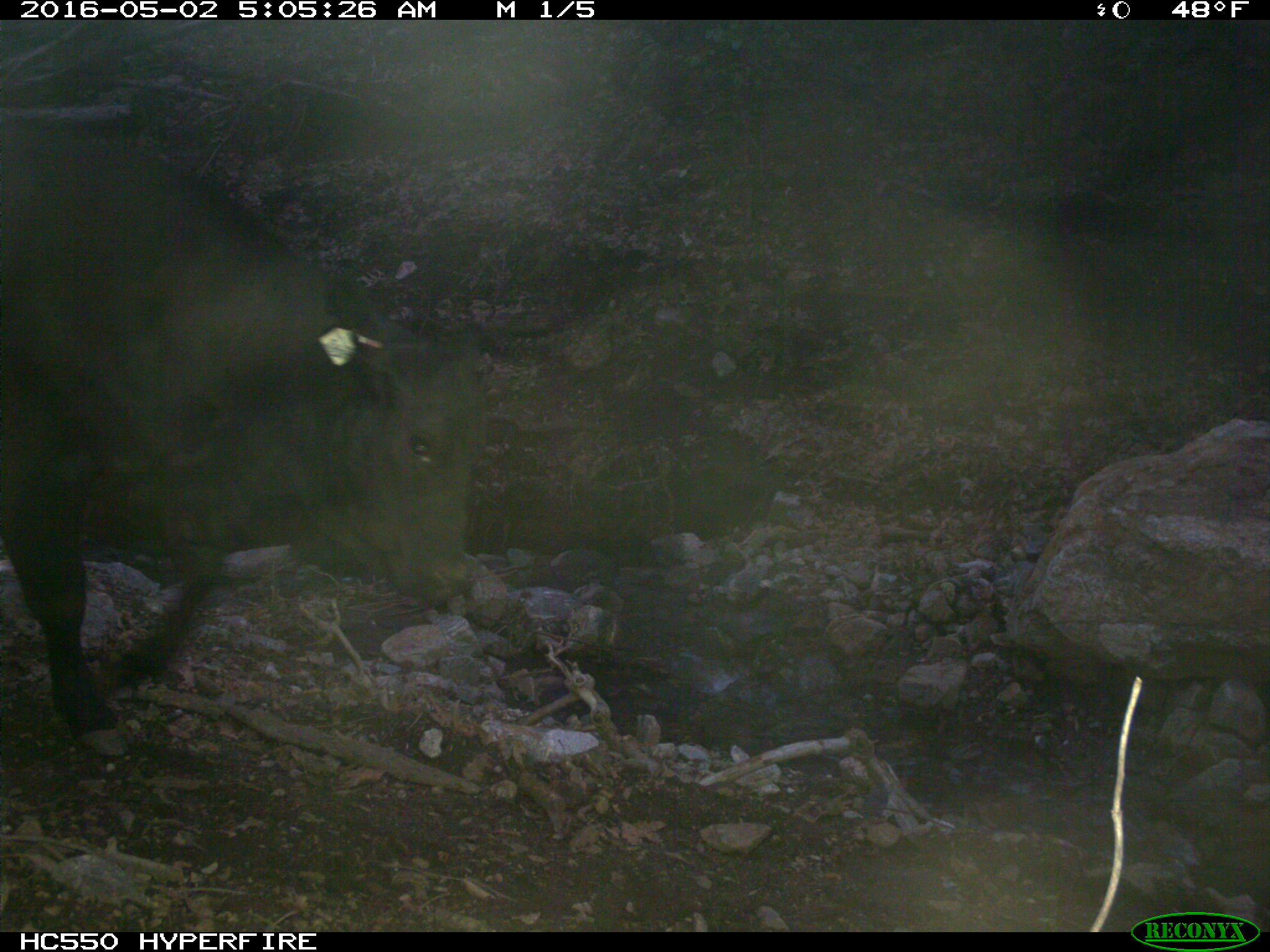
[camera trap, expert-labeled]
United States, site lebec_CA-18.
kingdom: Animalia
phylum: Chordata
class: Mammalia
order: Artiodactyla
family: Bovidae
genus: Bos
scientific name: Bos taurus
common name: domestic cow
Bos taurus (domestic cow).